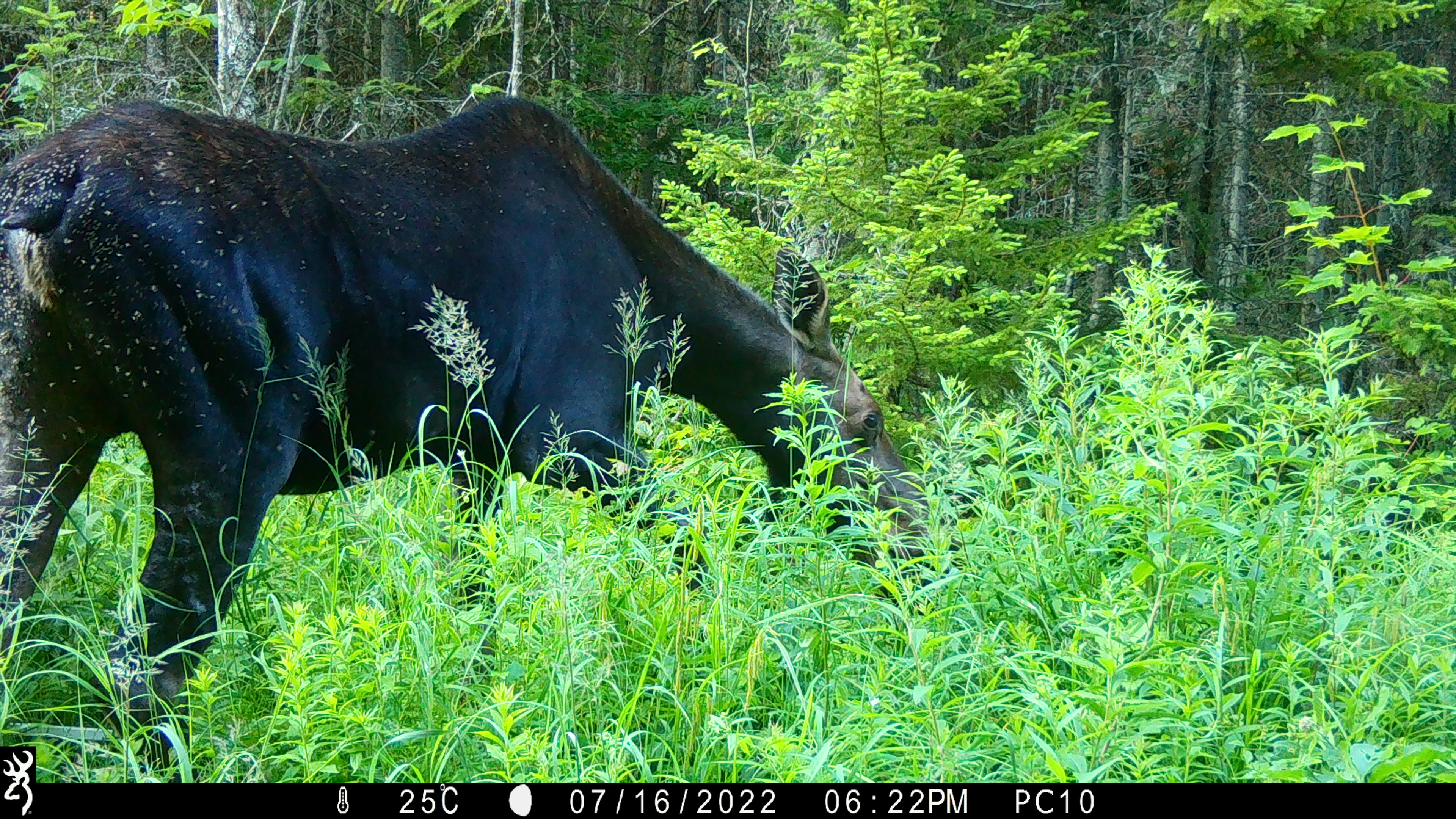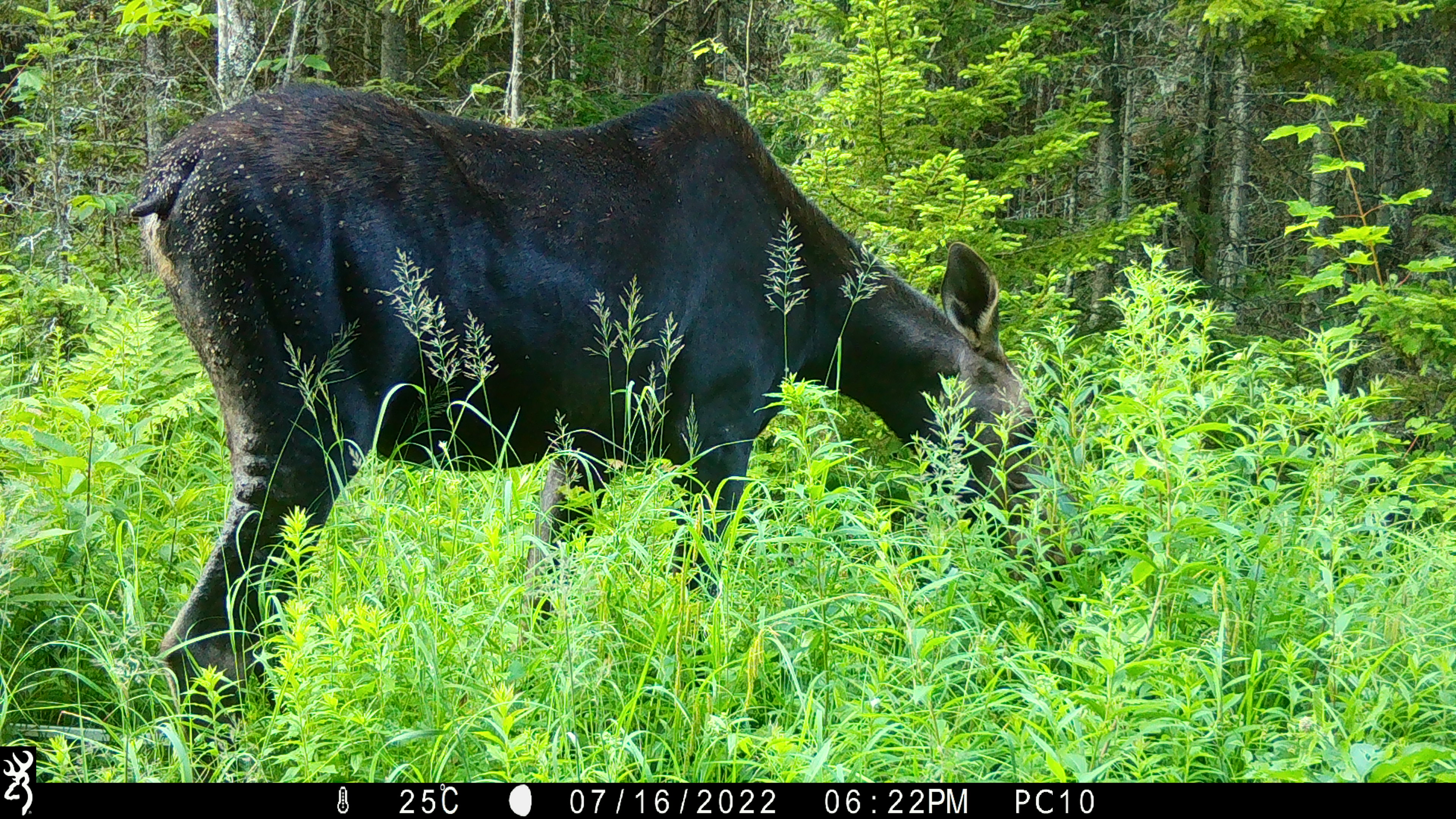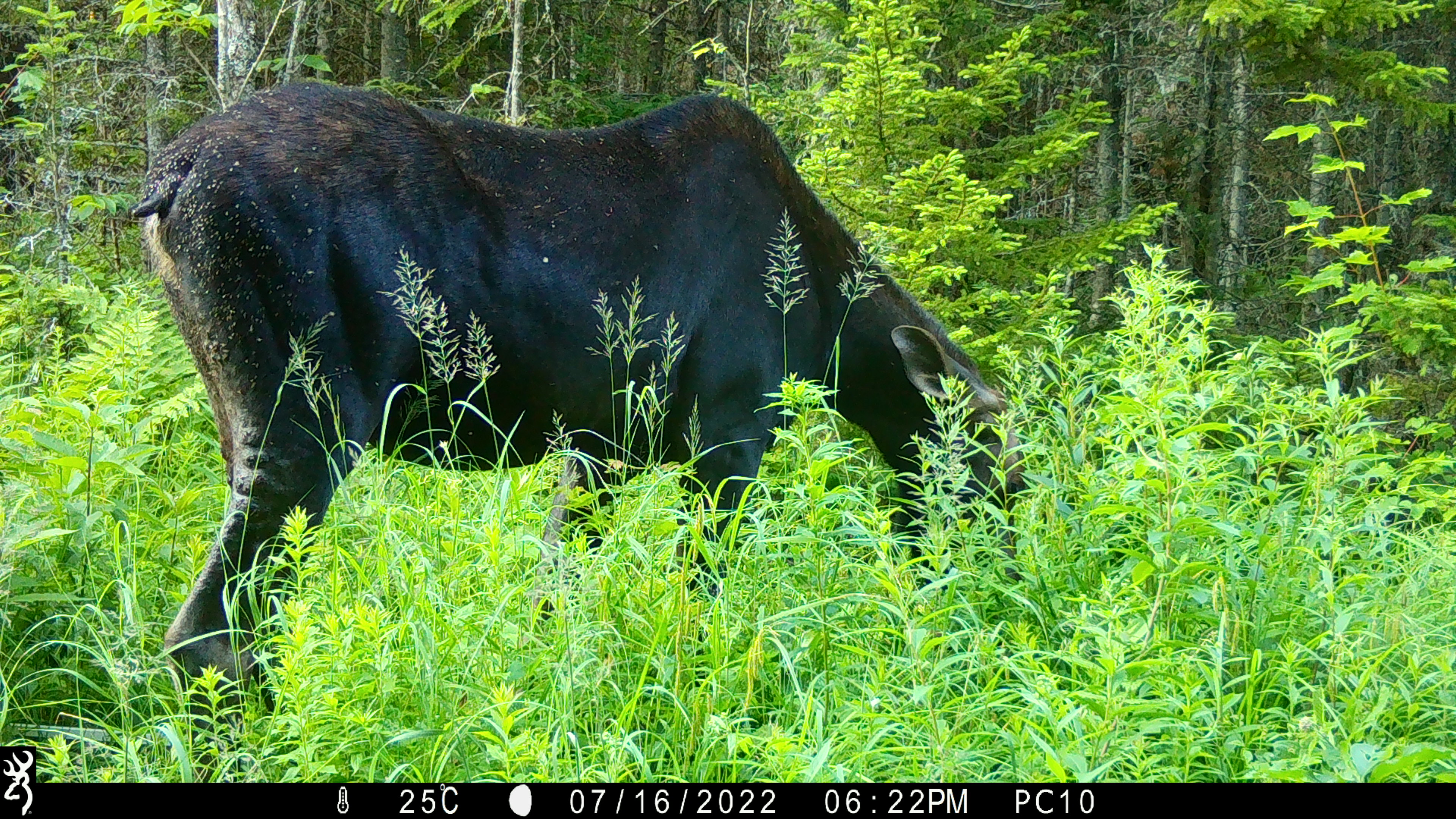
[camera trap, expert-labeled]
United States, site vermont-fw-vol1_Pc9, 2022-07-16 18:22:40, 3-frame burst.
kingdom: Animalia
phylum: Chordata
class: Mammalia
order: Artiodactyla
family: Cervidae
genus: Alces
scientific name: Alces alces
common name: moose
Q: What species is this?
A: Moose (Alces alces).